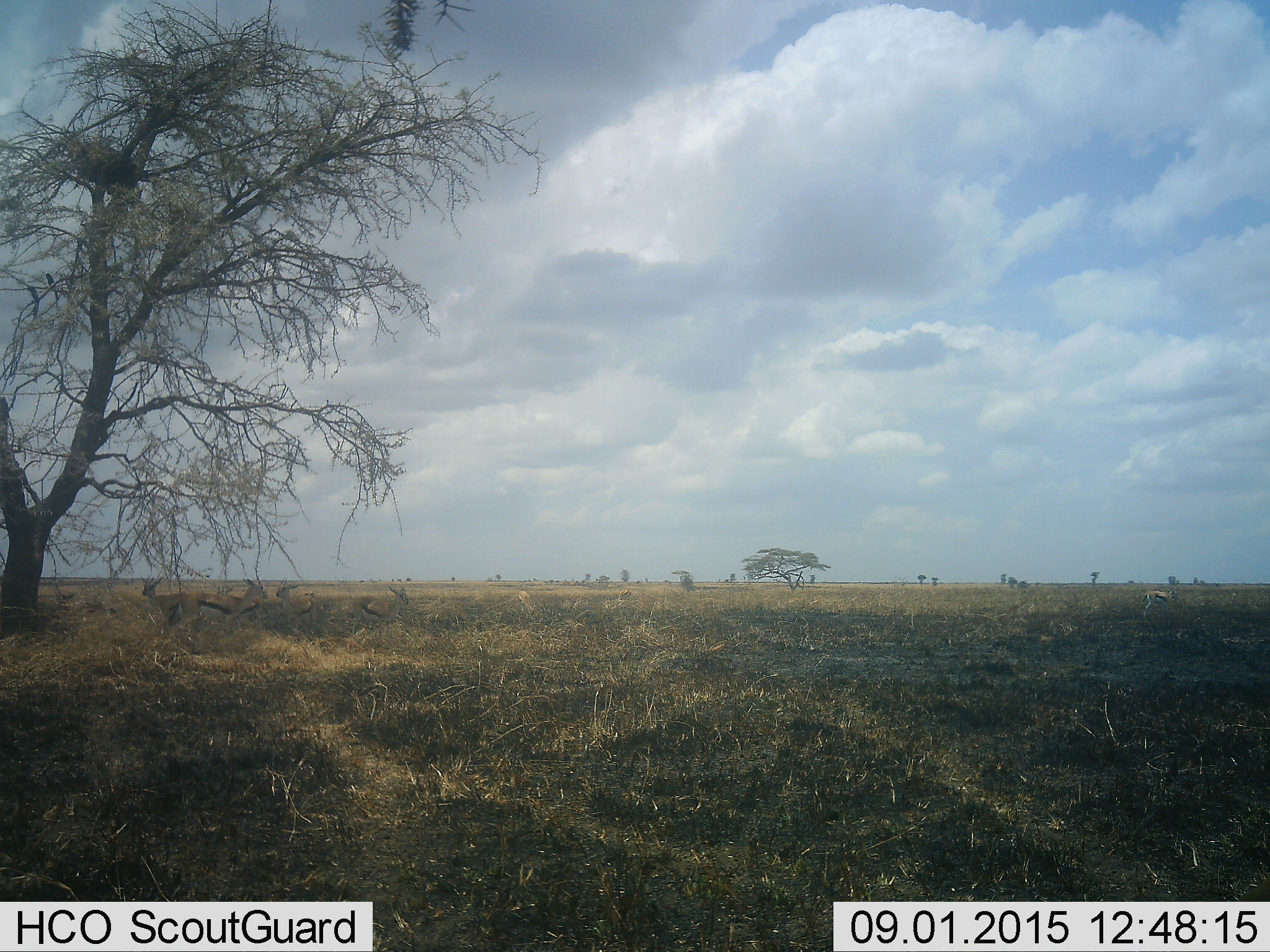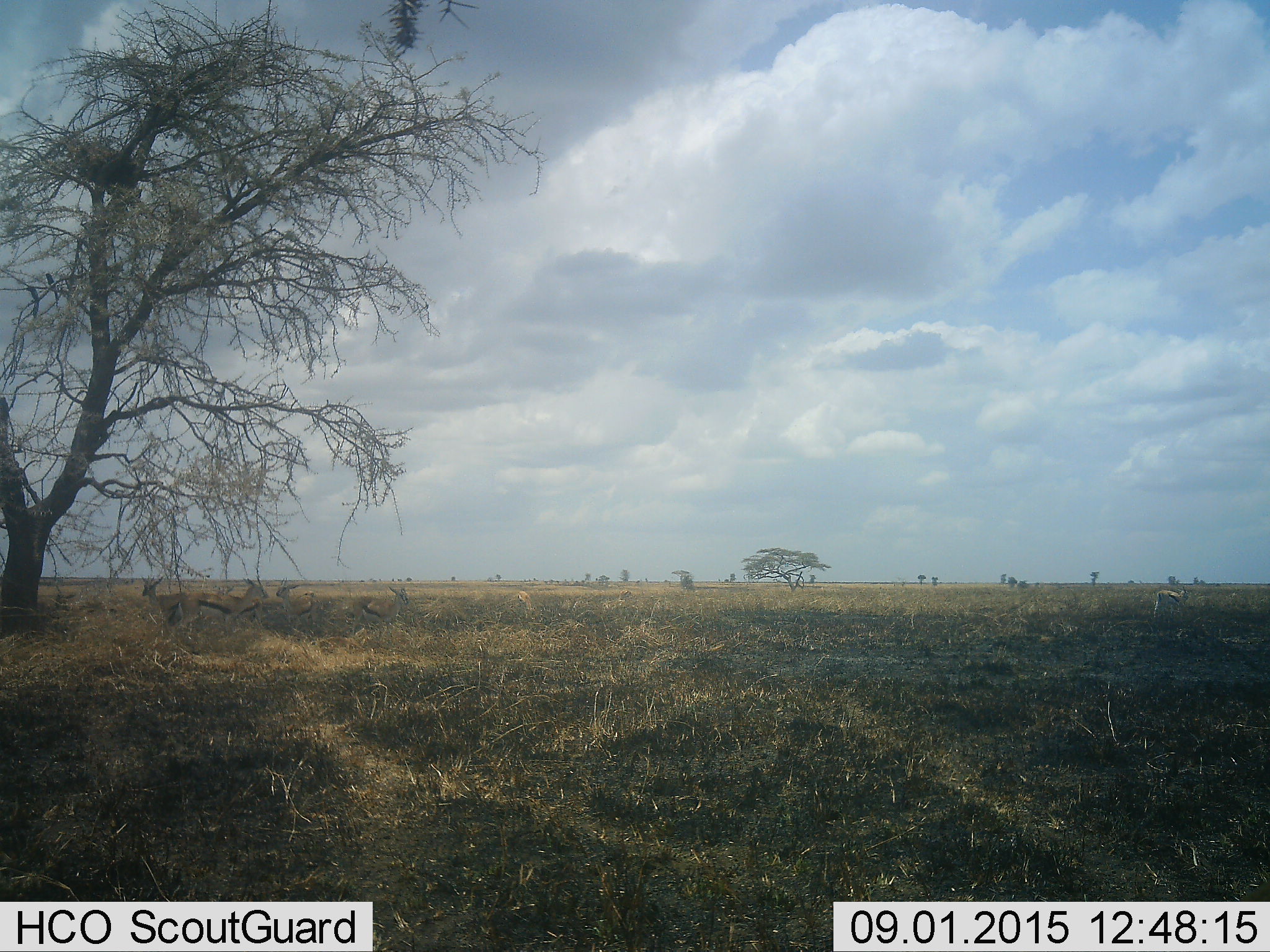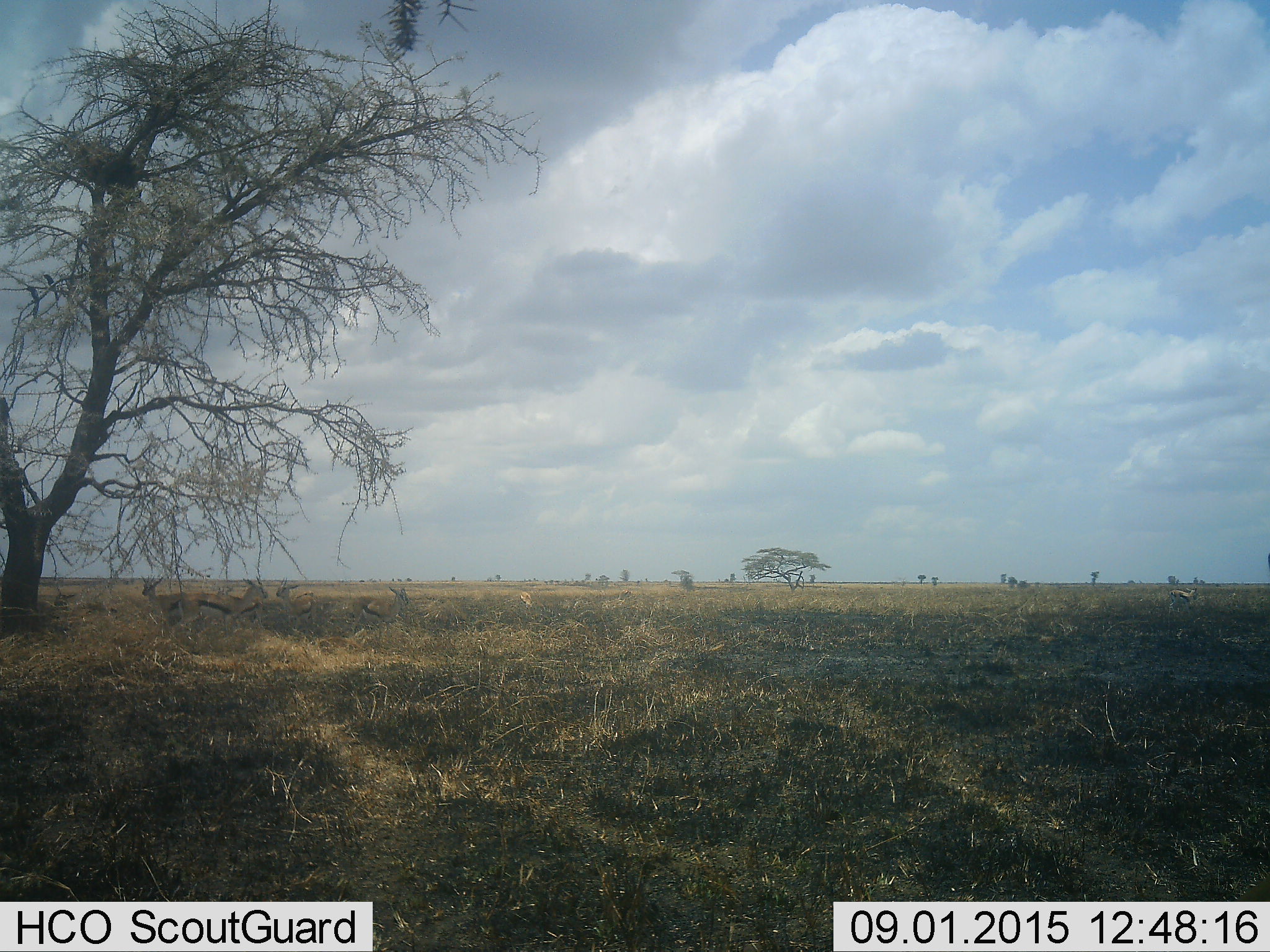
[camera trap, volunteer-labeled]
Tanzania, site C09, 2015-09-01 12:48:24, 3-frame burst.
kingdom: Animalia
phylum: Chordata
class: Mammalia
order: Artiodactyla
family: Bovidae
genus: Eudorcas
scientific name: Eudorcas thomsonii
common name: thomson's gazelle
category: gazellethomsons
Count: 5.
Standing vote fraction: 70%.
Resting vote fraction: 20%.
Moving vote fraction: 40%.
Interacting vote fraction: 10%.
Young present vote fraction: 10%.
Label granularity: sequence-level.